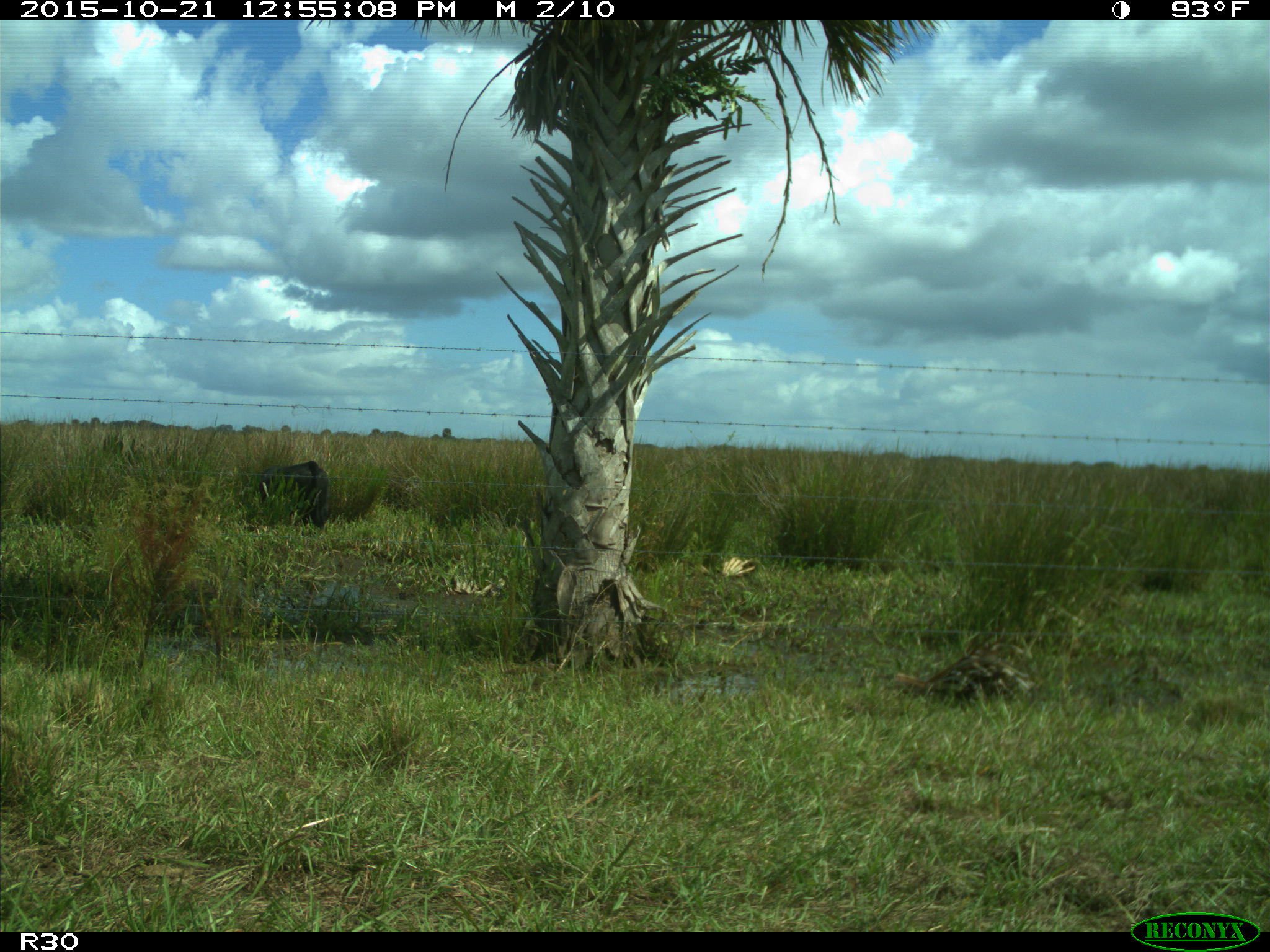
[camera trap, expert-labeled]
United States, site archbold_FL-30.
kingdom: Animalia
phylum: Chordata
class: Mammalia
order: Artiodactyla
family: Bovidae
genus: Bos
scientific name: Bos taurus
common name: domestic cow